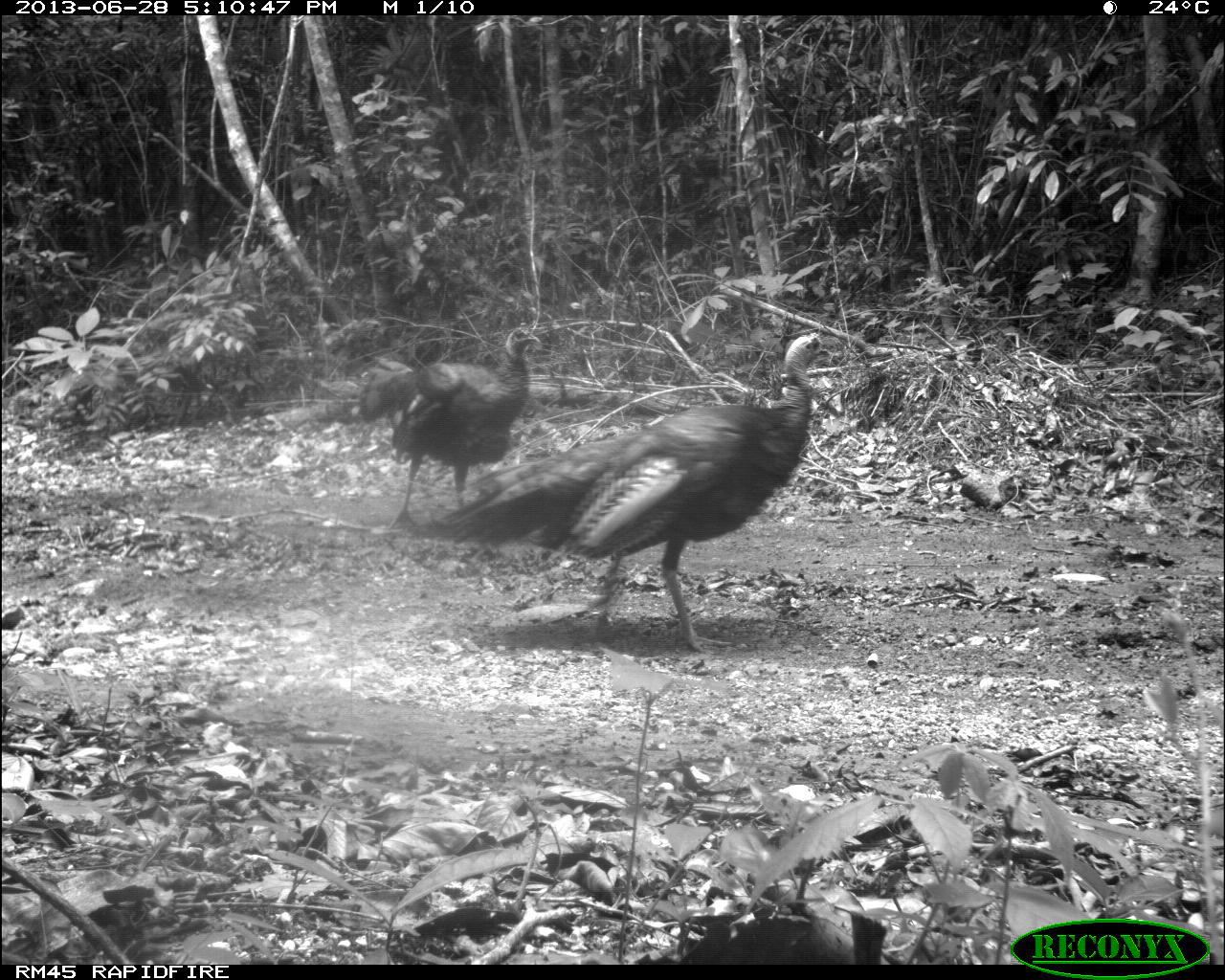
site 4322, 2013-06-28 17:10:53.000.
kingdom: Animalia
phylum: Chordata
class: Aves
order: Galliformes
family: Phasianidae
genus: Meleagris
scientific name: Meleagris ocellata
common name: ocellated turkey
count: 2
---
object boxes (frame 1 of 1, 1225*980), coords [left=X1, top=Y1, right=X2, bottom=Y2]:
meleagris ocellata: [left=402, top=327, right=835, bottom=651]; [left=311, top=319, right=540, bottom=531]